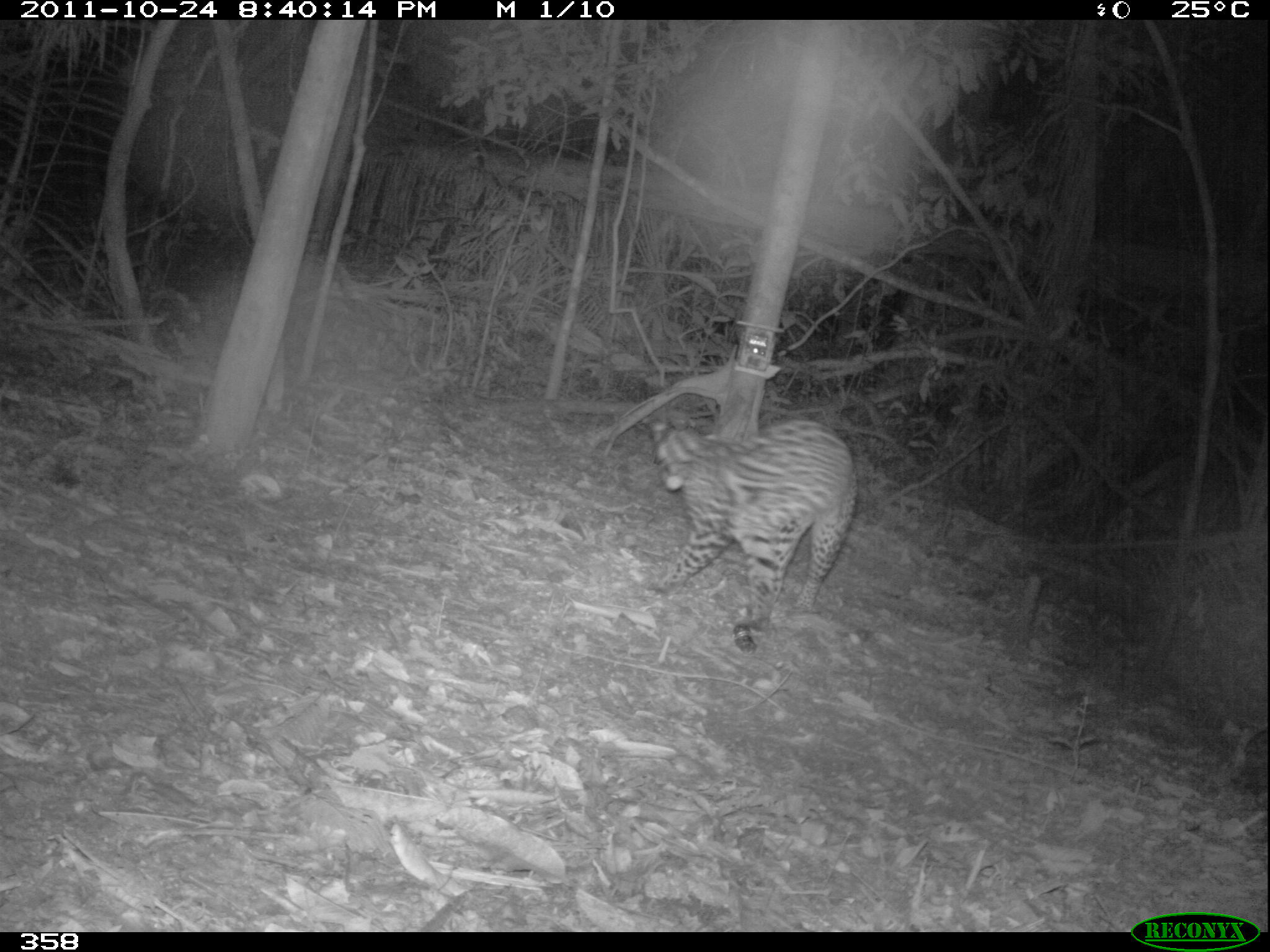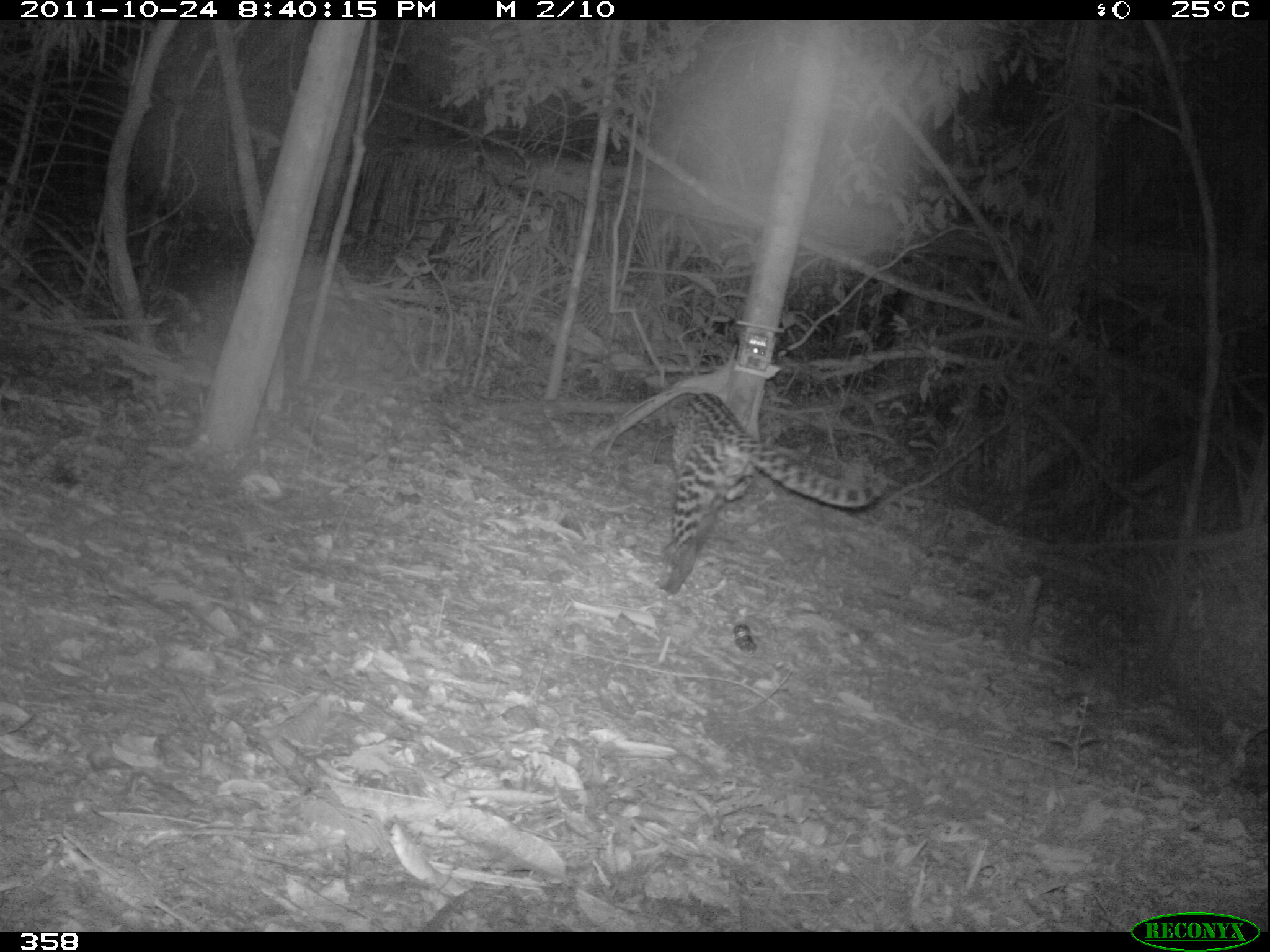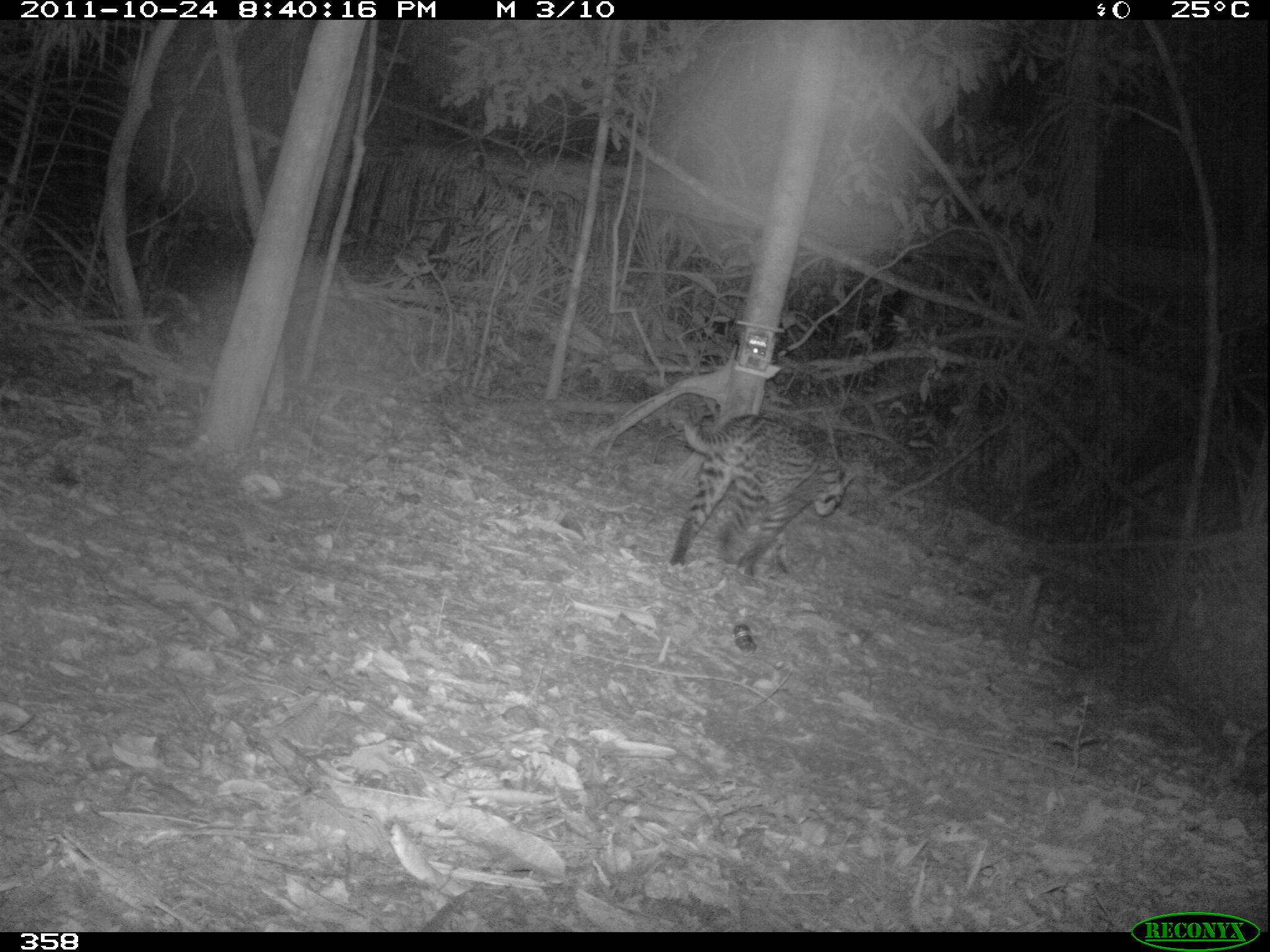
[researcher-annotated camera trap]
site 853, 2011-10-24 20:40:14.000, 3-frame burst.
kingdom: Animalia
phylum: Chordata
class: Mammalia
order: Carnivora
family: Felidae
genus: Leopardus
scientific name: Leopardus pardalis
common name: ocelot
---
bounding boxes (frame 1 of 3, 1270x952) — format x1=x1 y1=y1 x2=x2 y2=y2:
leopardus pardalis: x1=647 y1=417 x2=858 y2=620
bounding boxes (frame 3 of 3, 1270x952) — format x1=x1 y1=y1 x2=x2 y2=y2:
leopardus pardalis: x1=667 y1=404 x2=857 y2=577